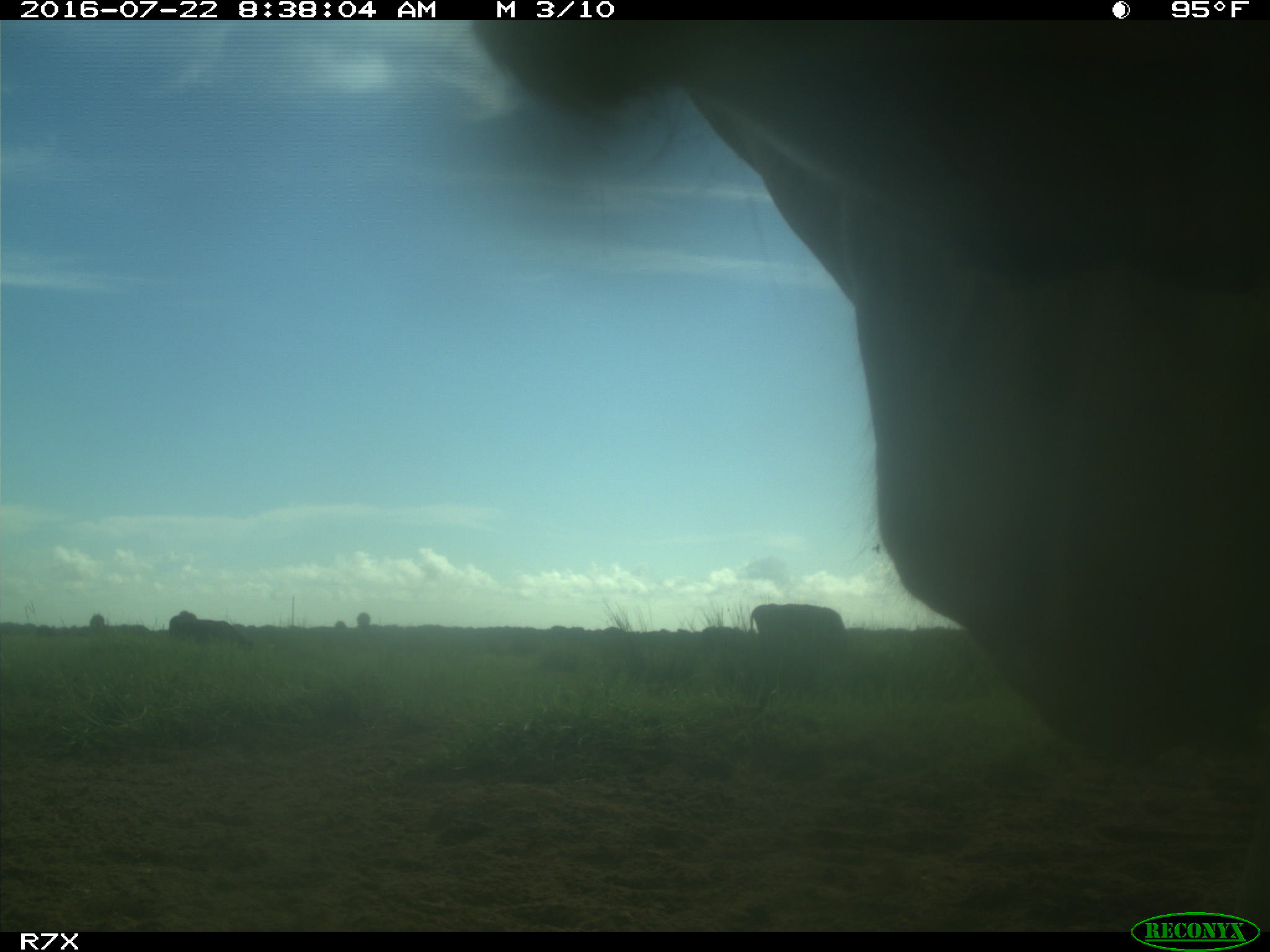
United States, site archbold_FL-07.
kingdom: Animalia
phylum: Chordata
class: Mammalia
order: Artiodactyla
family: Bovidae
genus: Bos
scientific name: Bos taurus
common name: domestic cow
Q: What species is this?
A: Bos taurus (domestic cow).